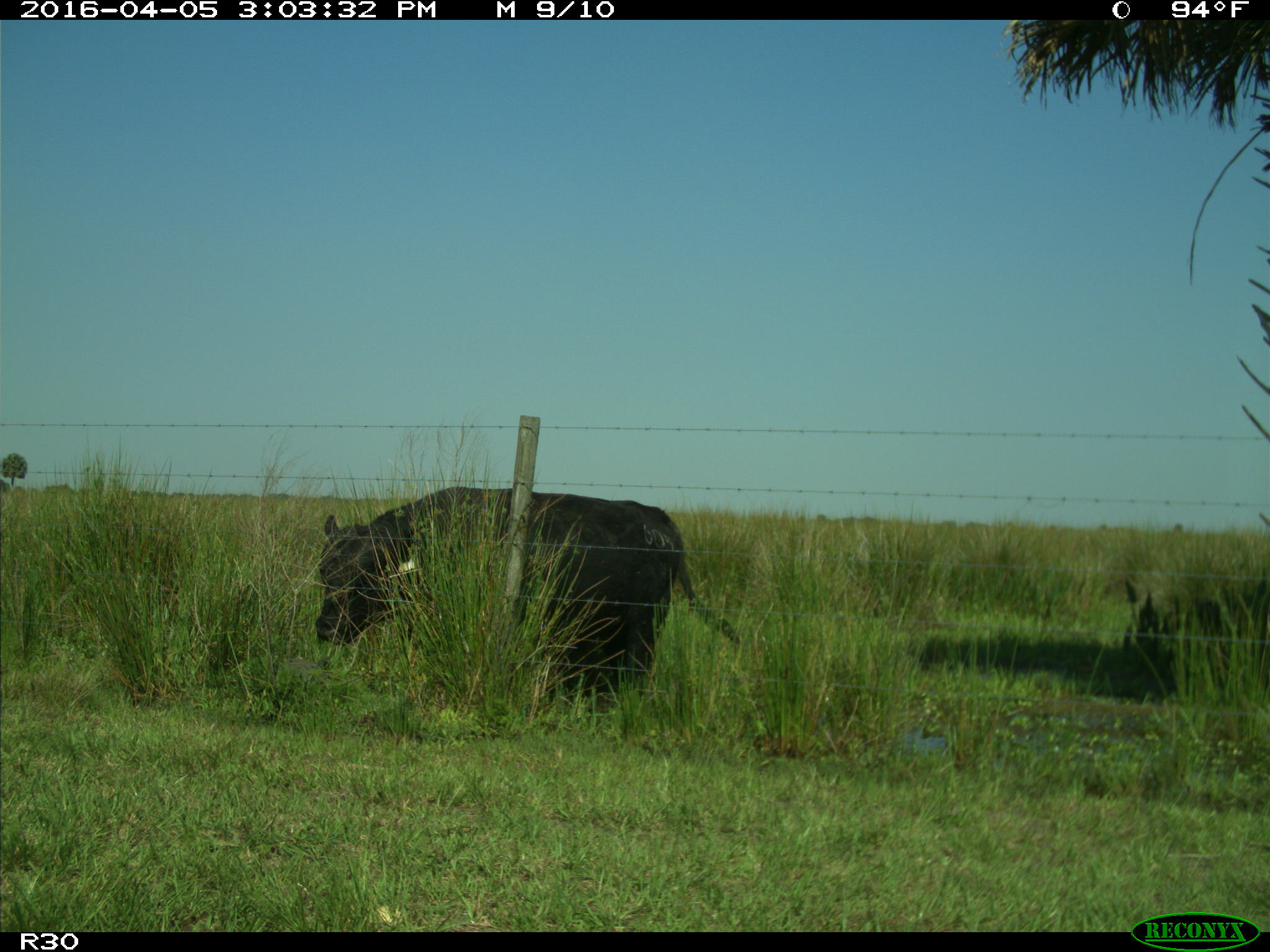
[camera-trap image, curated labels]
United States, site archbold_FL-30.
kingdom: Animalia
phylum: Chordata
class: Mammalia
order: Artiodactyla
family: Bovidae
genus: Bos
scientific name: Bos taurus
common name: domestic cow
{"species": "Bos taurus (domestic cow)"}